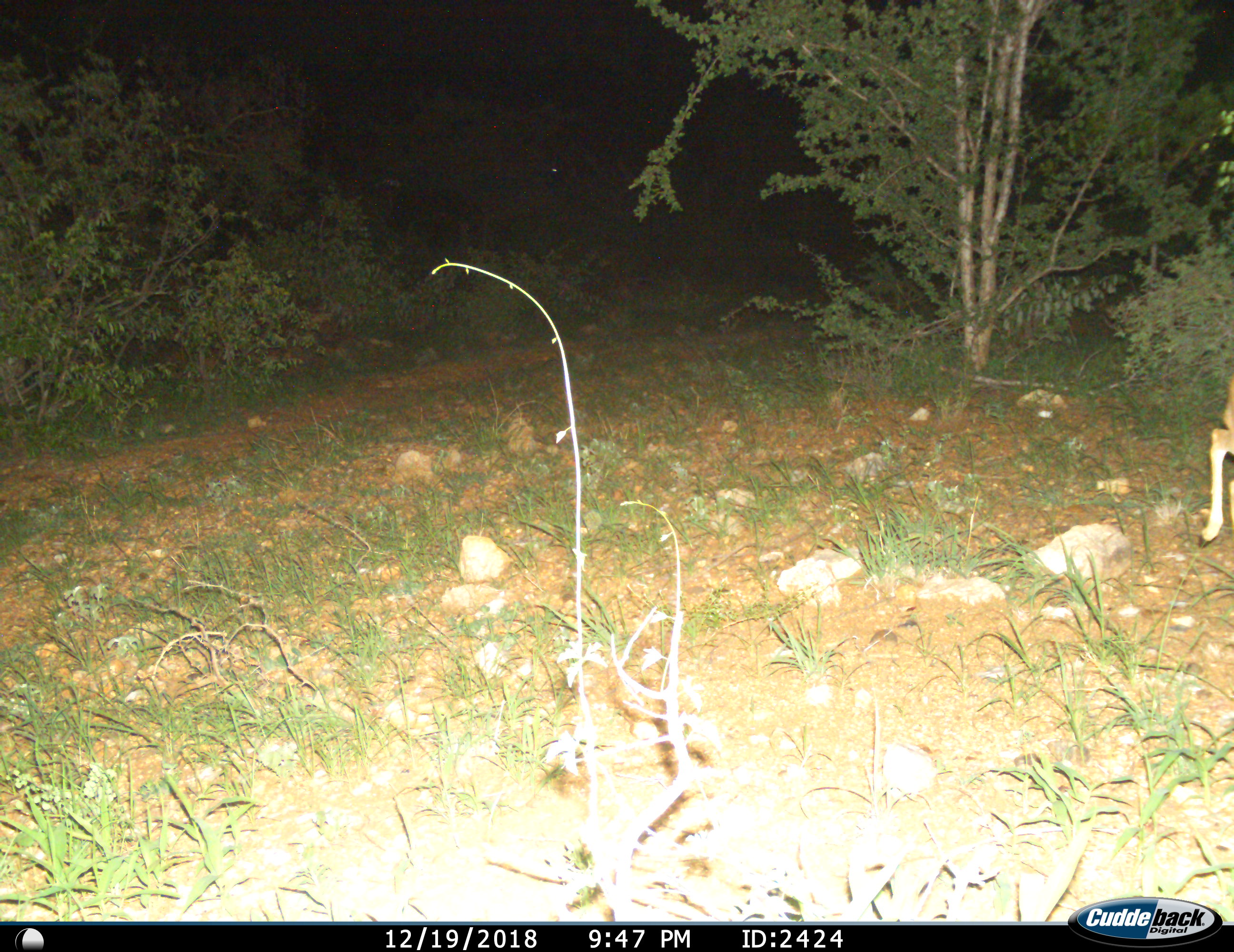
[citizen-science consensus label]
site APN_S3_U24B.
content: unidentified animal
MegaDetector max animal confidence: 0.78